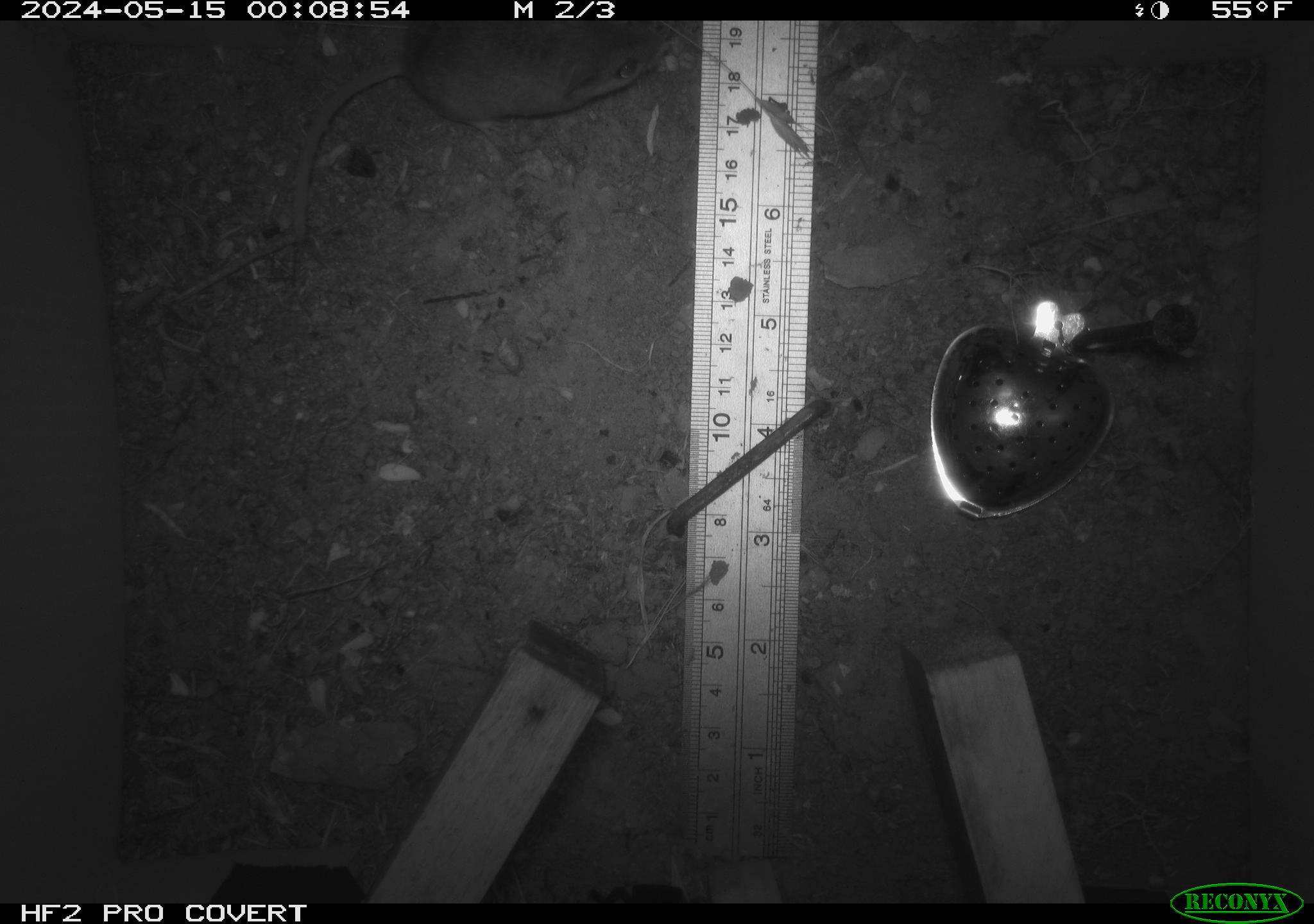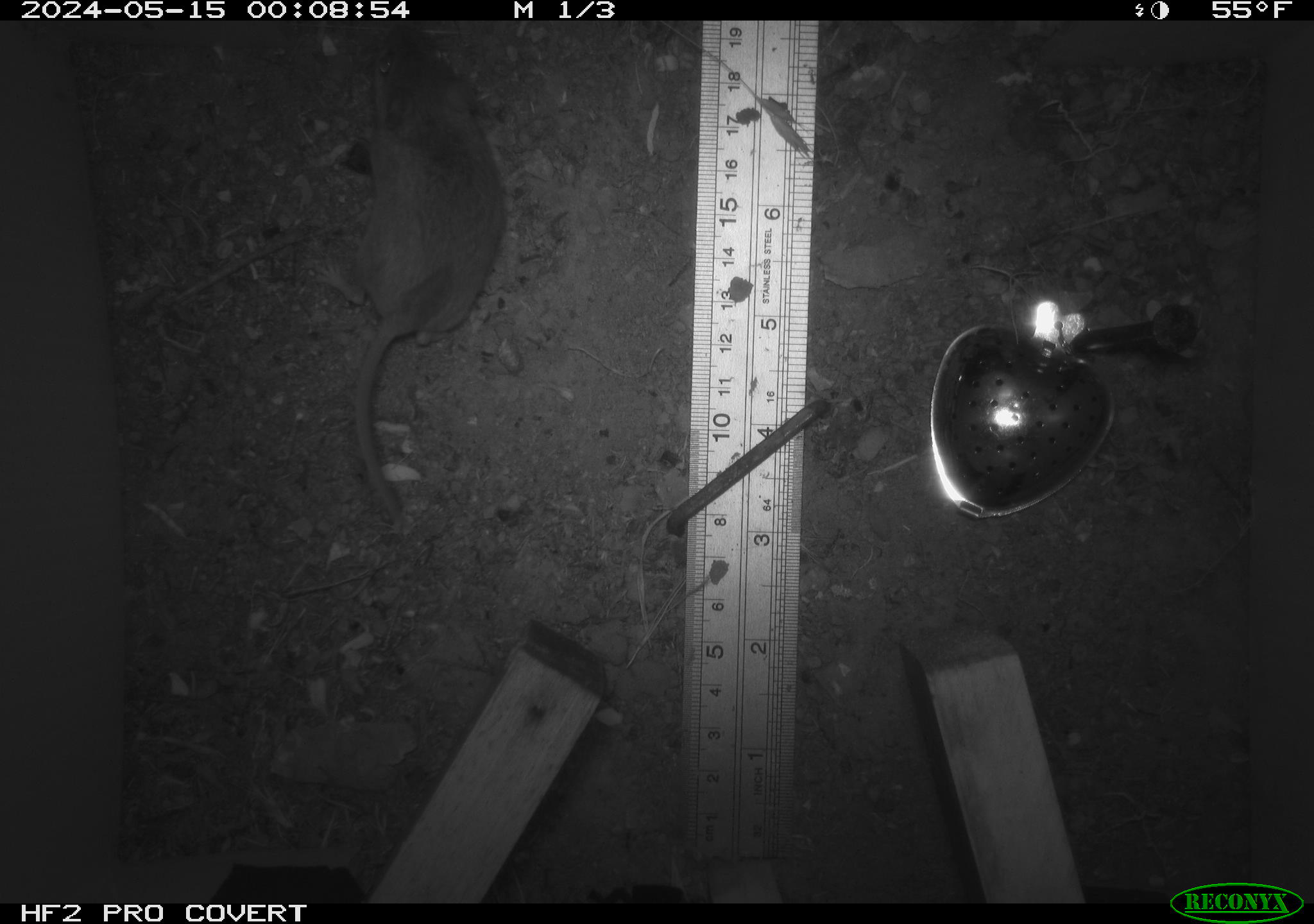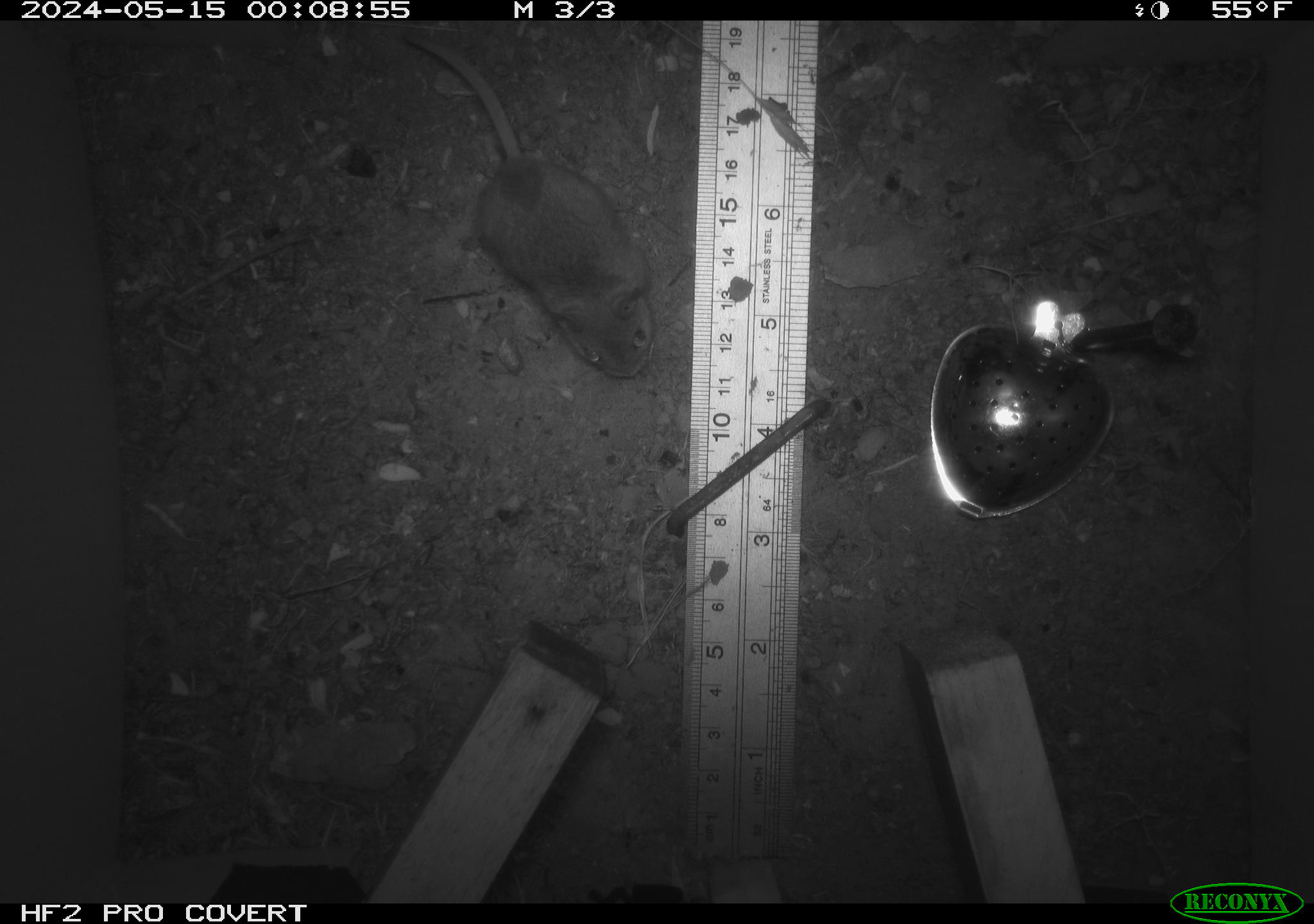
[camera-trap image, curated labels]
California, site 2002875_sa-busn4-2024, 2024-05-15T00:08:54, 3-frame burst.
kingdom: Animalia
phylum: Chordata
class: Mammalia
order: Rodentia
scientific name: Rodentia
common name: rodent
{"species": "rodent (Rodentia)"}